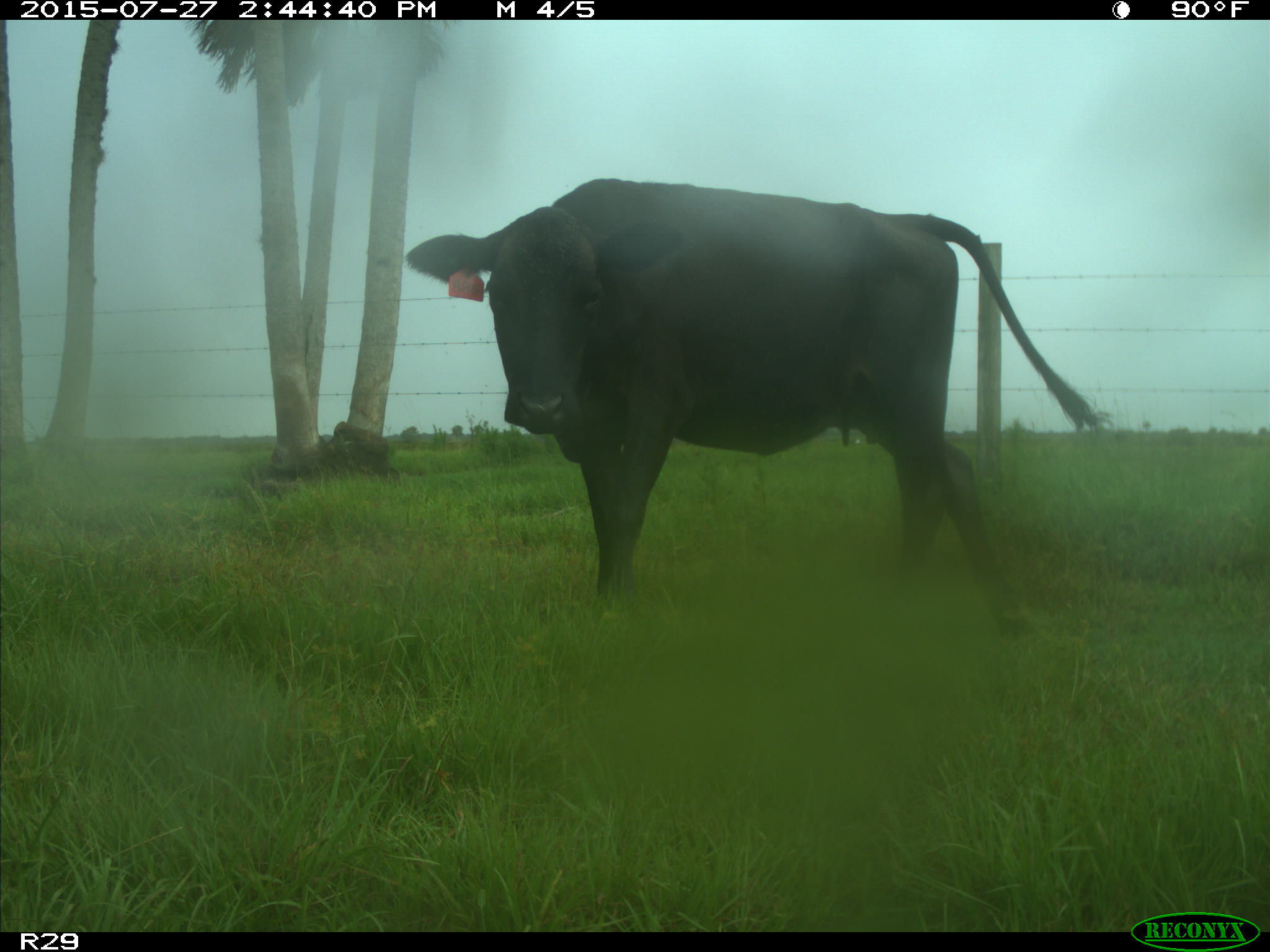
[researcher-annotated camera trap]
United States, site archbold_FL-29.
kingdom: Animalia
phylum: Chordata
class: Mammalia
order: Artiodactyla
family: Bovidae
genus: Bos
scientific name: Bos taurus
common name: domestic cow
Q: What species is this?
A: Bos taurus (domestic cow).